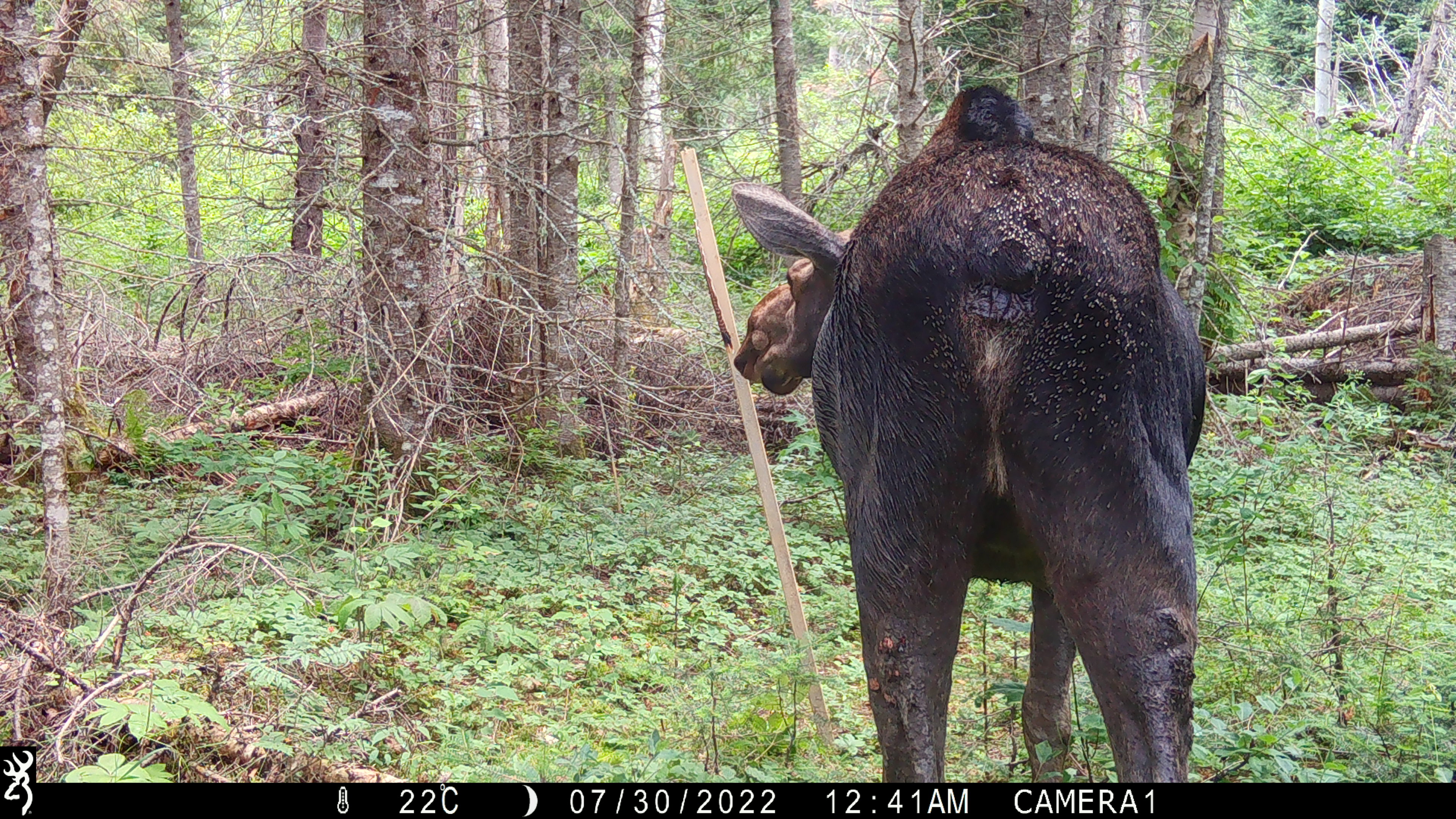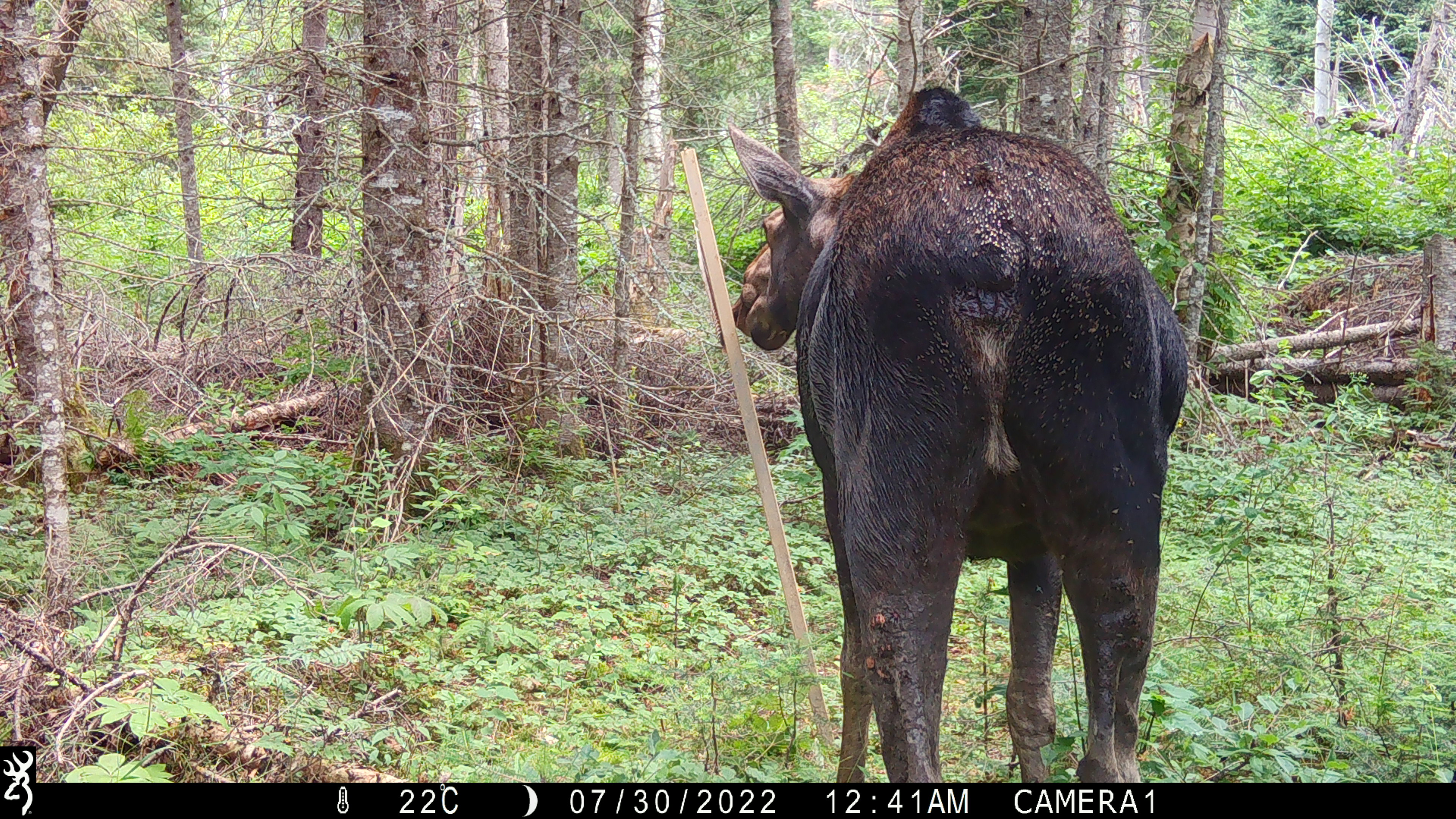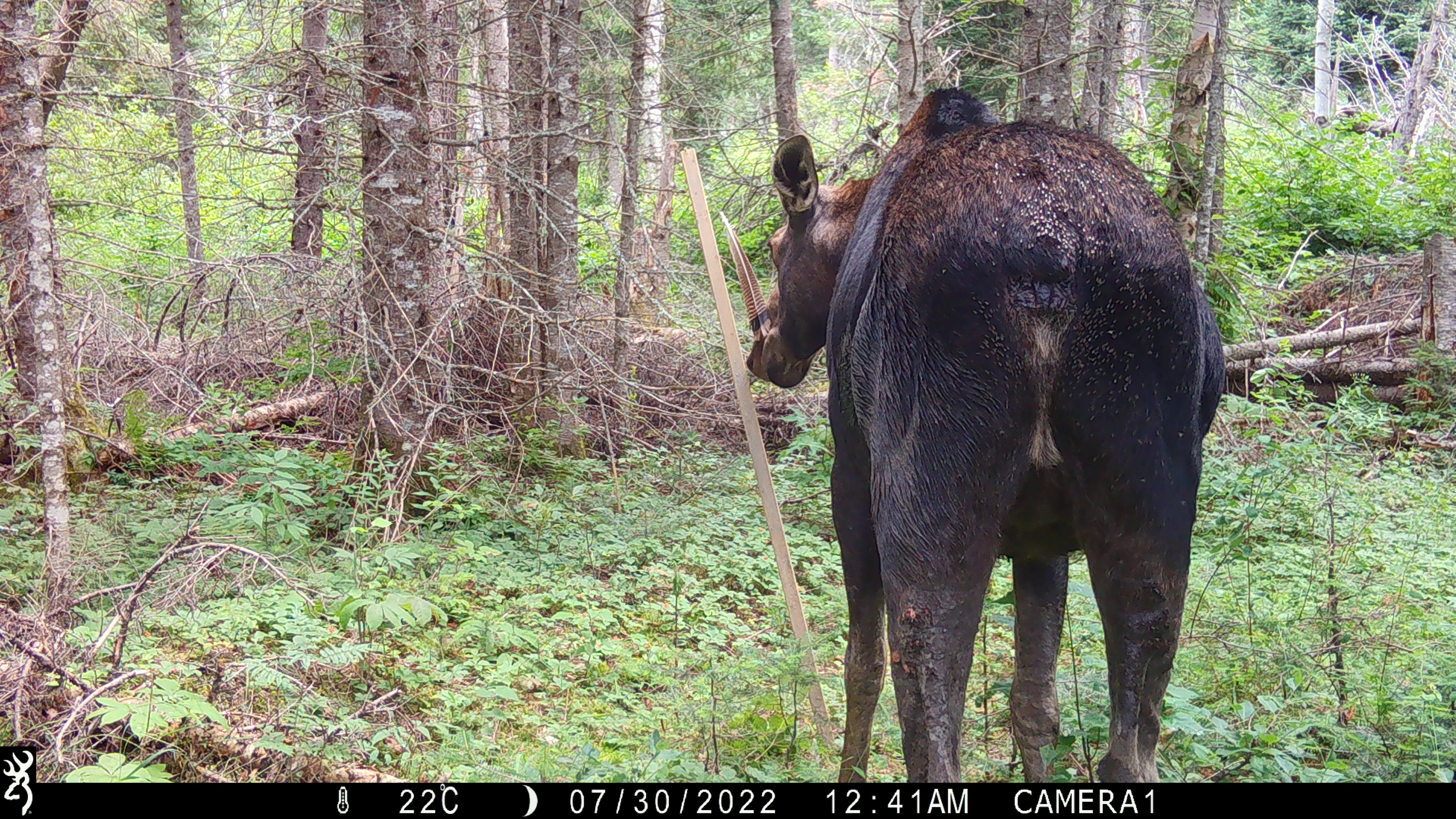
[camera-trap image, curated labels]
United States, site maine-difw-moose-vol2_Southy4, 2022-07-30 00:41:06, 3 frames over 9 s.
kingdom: Animalia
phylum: Chordata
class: Mammalia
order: Artiodactyla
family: Cervidae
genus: Alces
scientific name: Alces alces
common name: moose